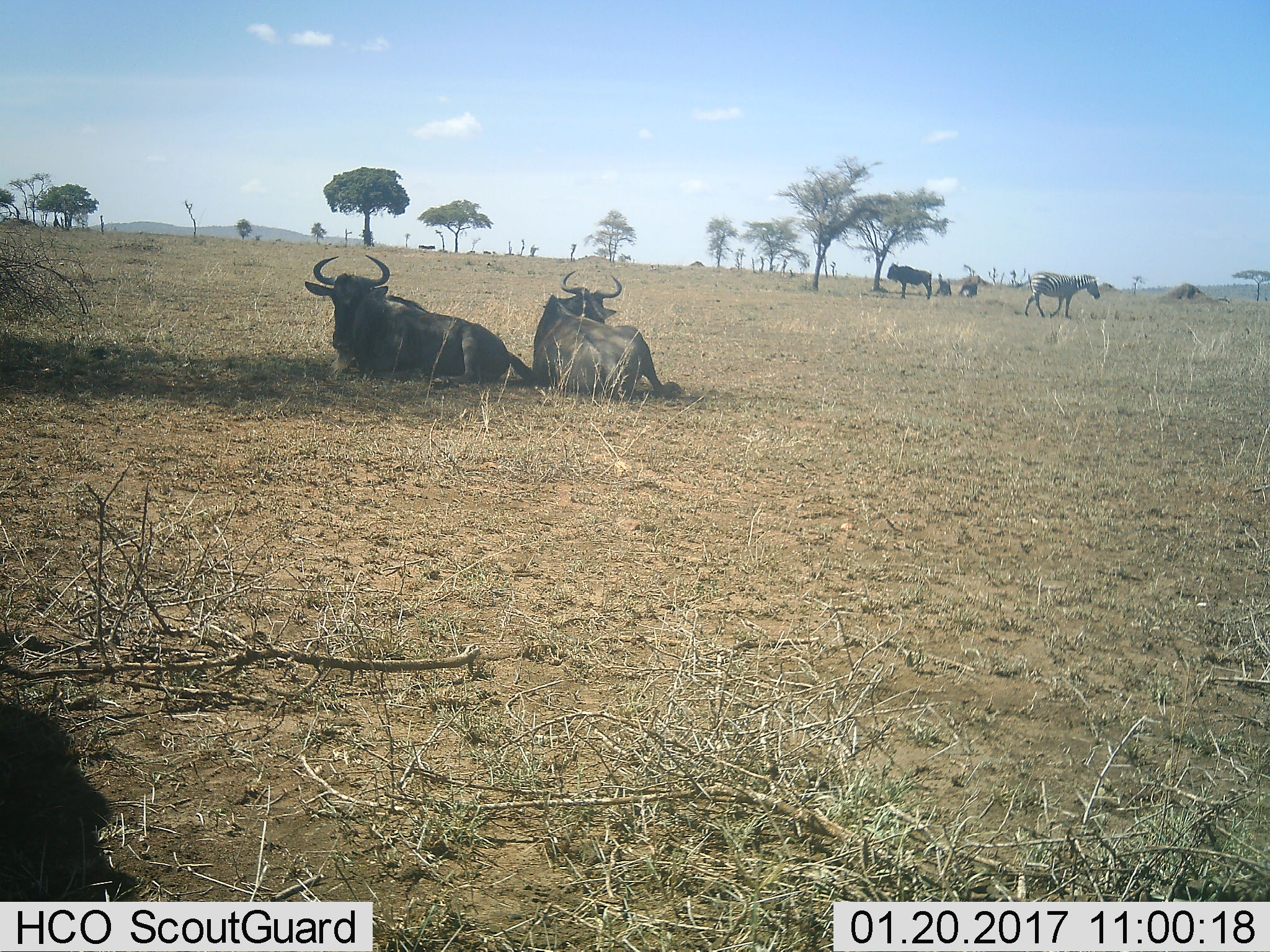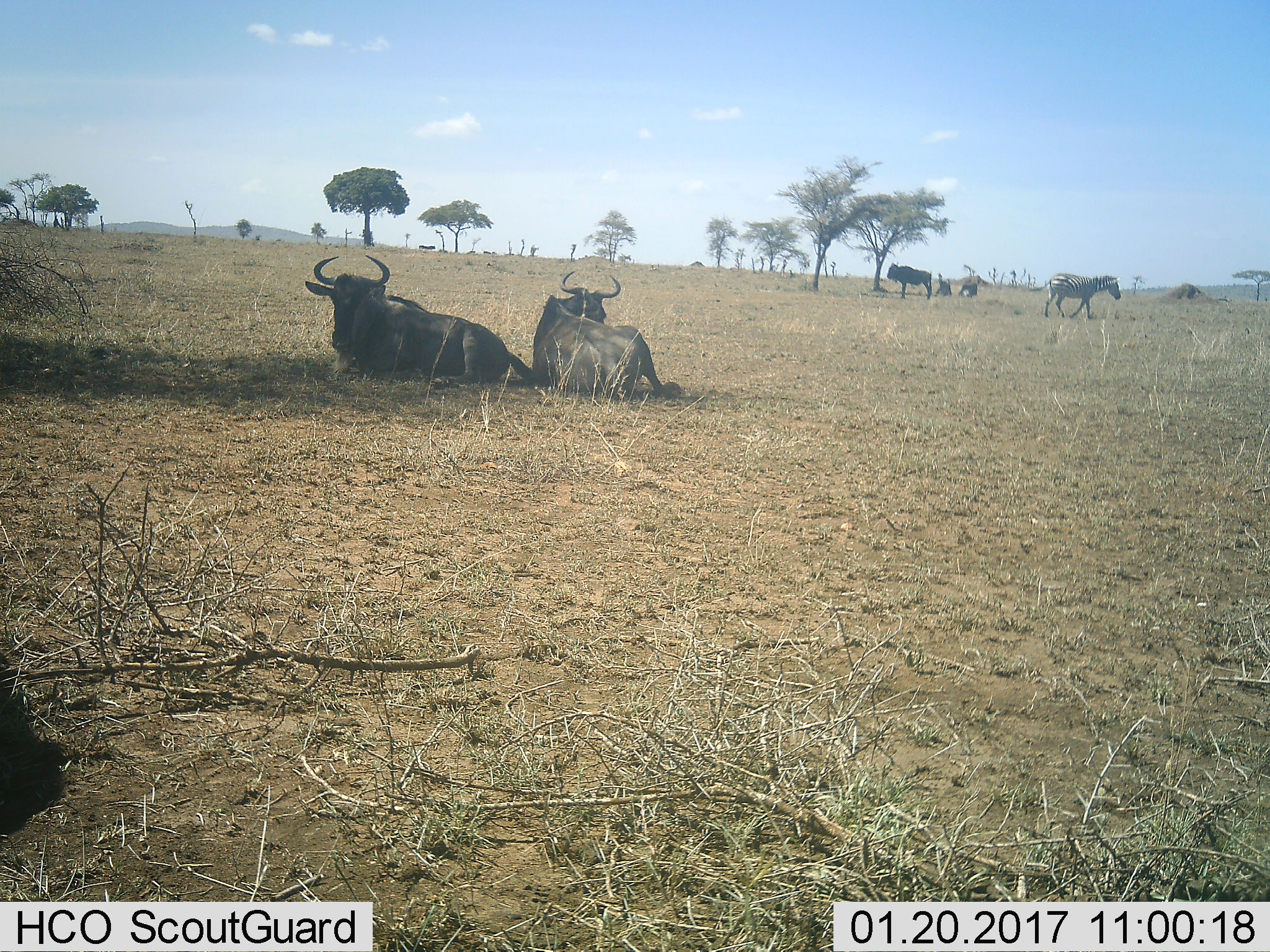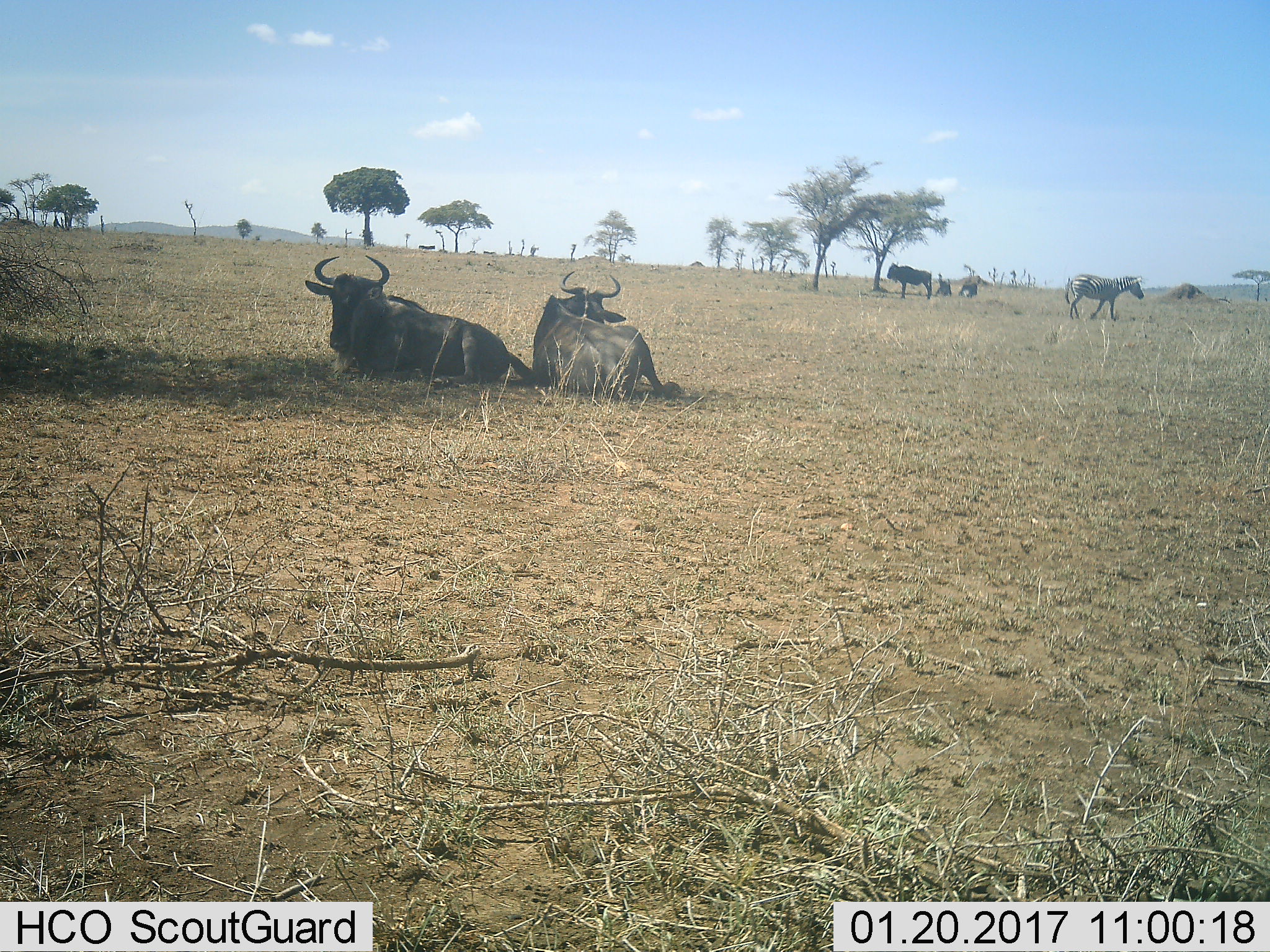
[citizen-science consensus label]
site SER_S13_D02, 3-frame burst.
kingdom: Animalia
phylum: Chordata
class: Mammalia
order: Artiodactyla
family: Bovidae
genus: Connochaetes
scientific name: Connochaetes taurinus taurinus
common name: blue wildebeest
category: wildebeestblue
Wildebeestblue (blue wildebeest) (Connochaetes taurinus taurinus), count 4. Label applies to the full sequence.